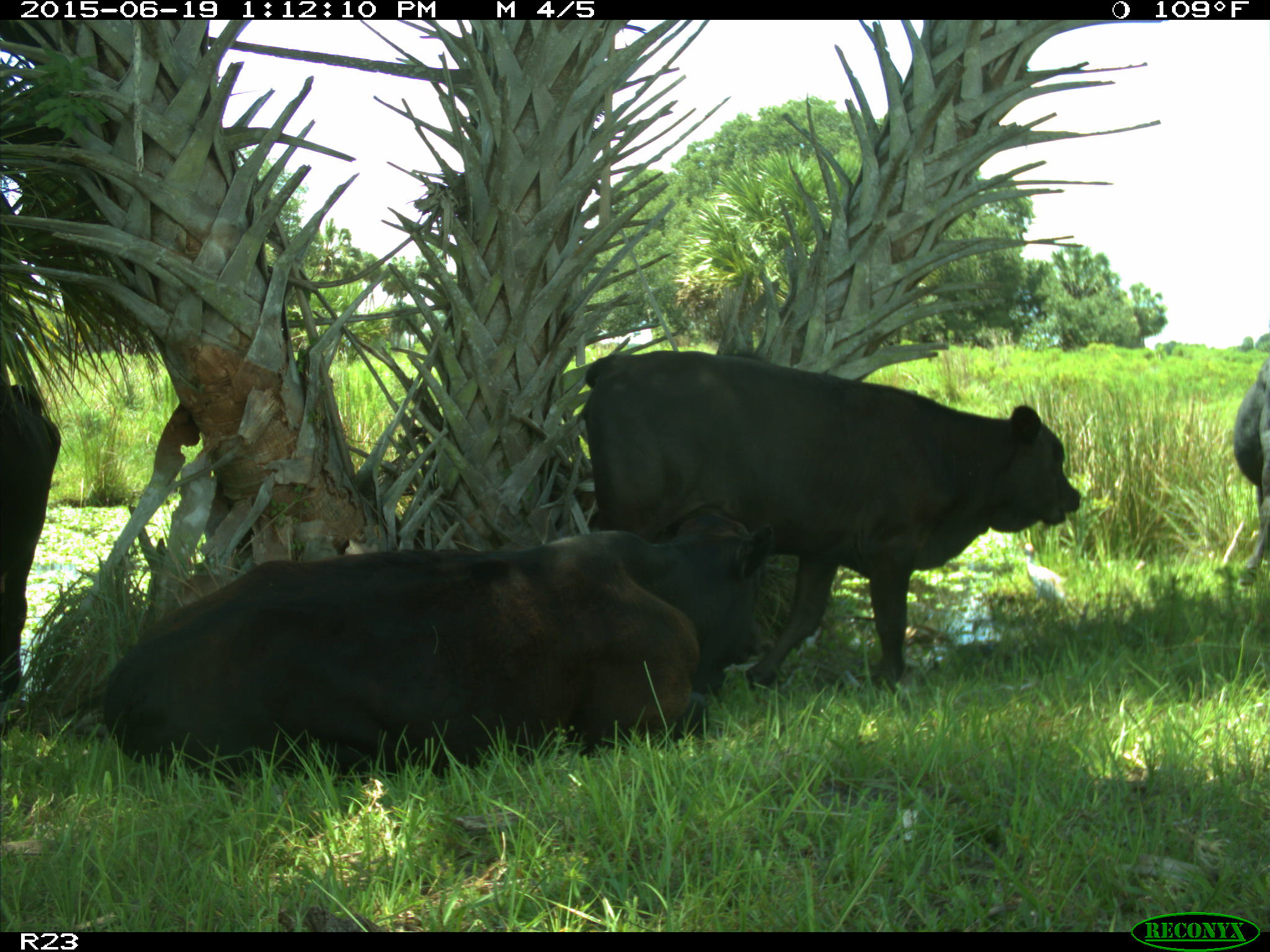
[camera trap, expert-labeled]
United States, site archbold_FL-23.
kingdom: Animalia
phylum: Chordata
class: Mammalia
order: Artiodactyla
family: Suidae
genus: Sus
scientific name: Sus scrofa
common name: wild boar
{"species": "Sus scrofa (wild boar)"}